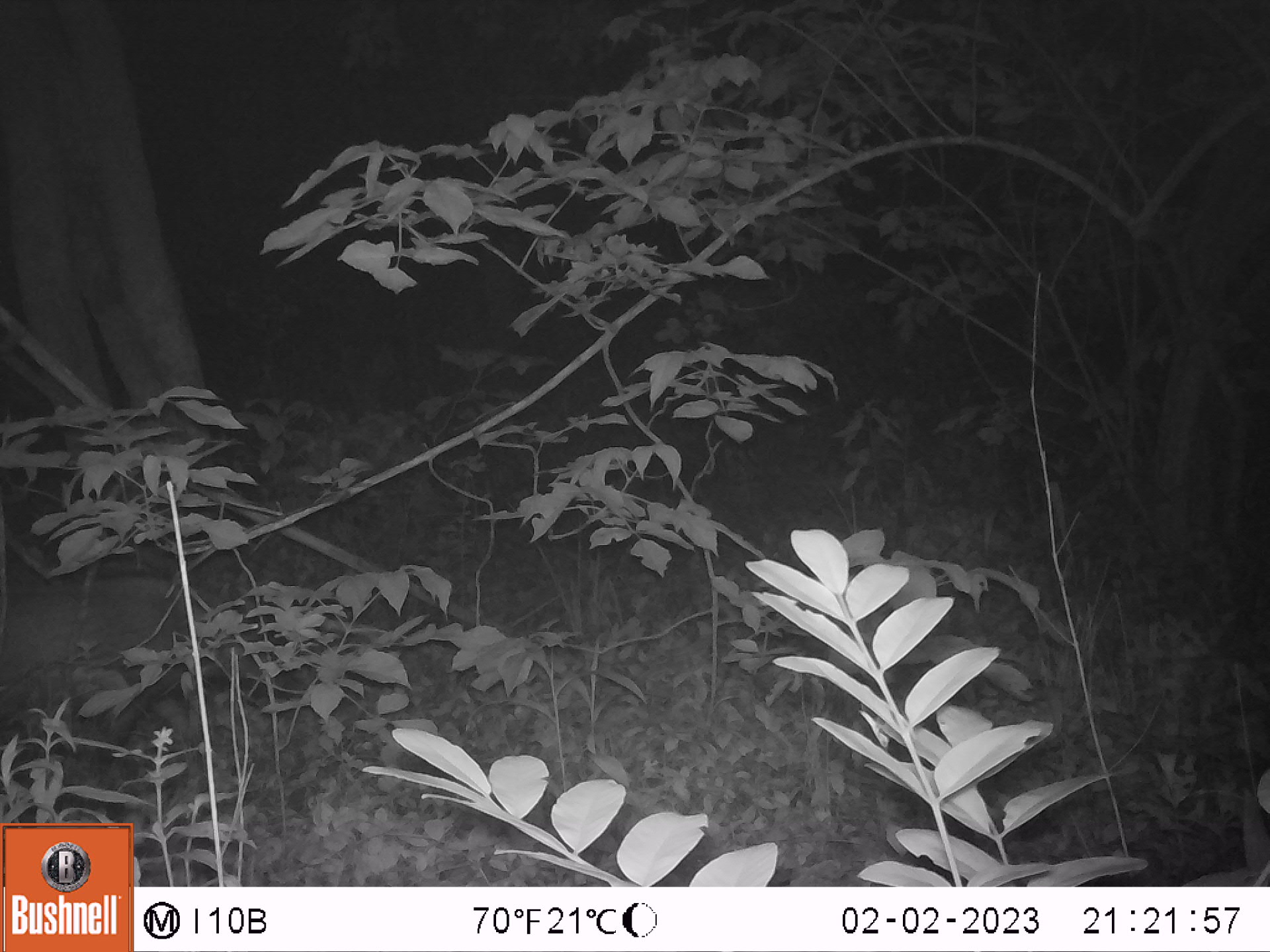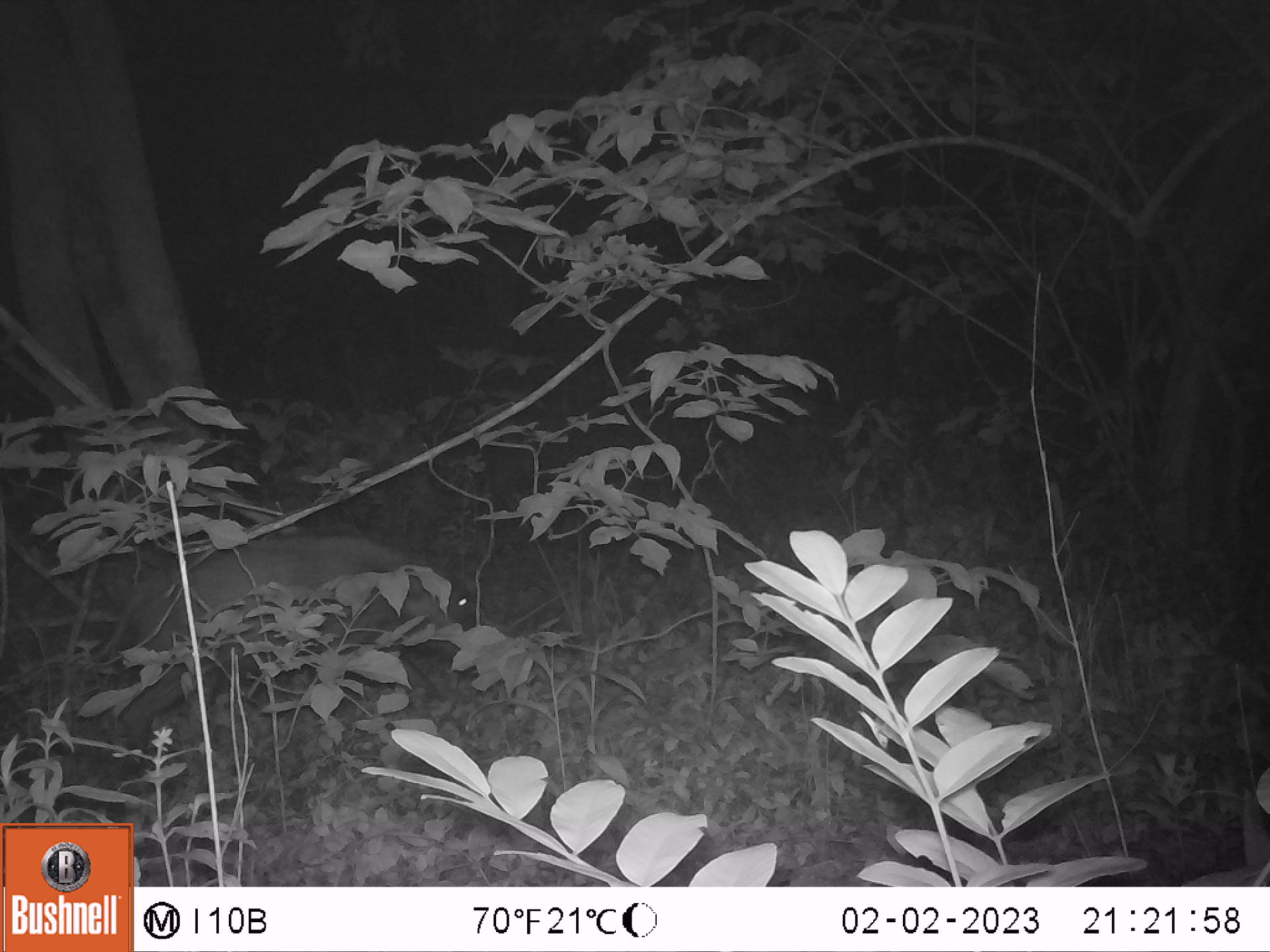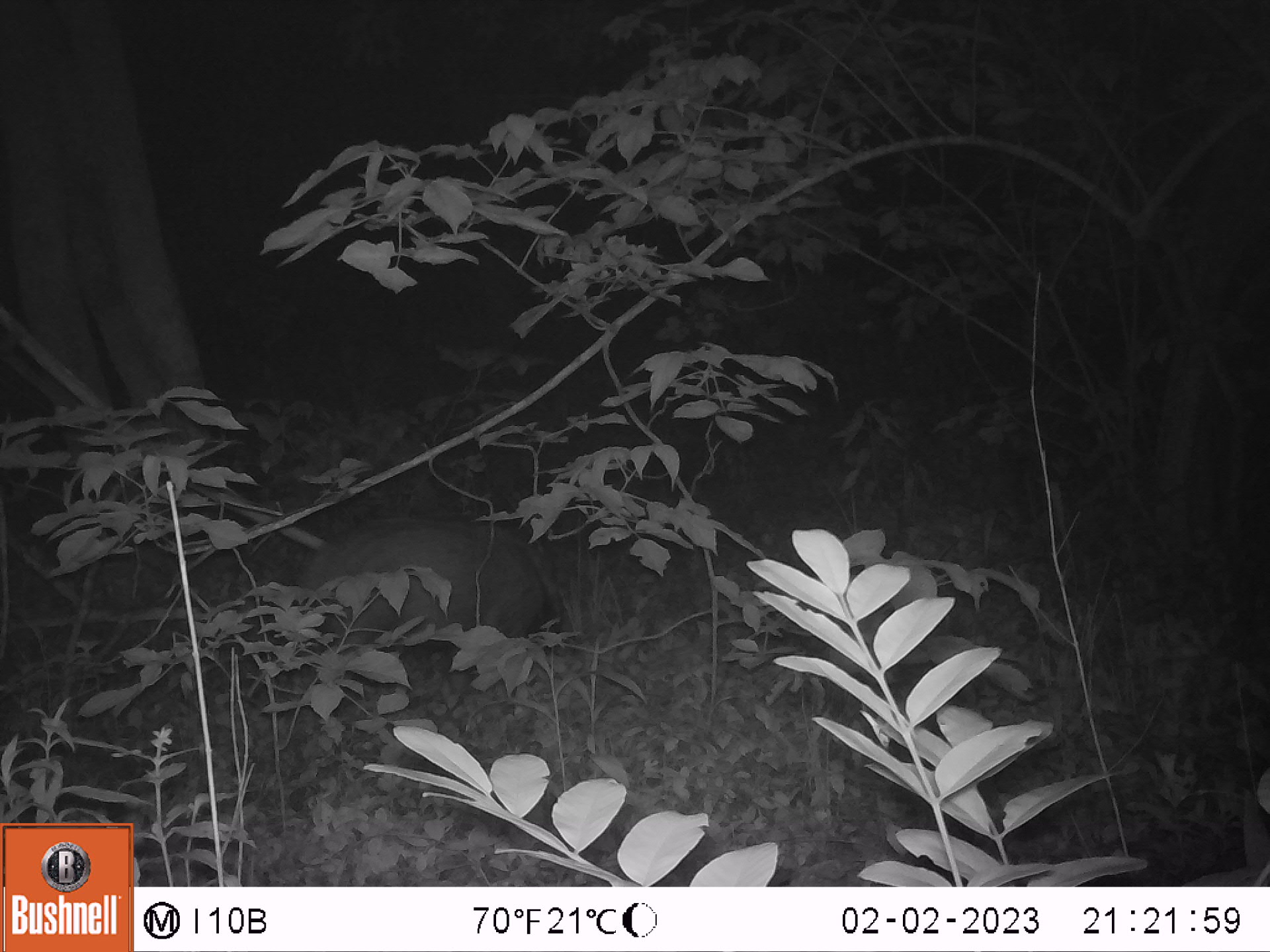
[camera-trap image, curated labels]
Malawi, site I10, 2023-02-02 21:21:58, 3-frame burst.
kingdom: Animalia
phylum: Chordata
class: Mammalia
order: Artiodactyla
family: Suidae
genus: Potamochoerus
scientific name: Potamochoerus larvatus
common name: bushpig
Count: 1.